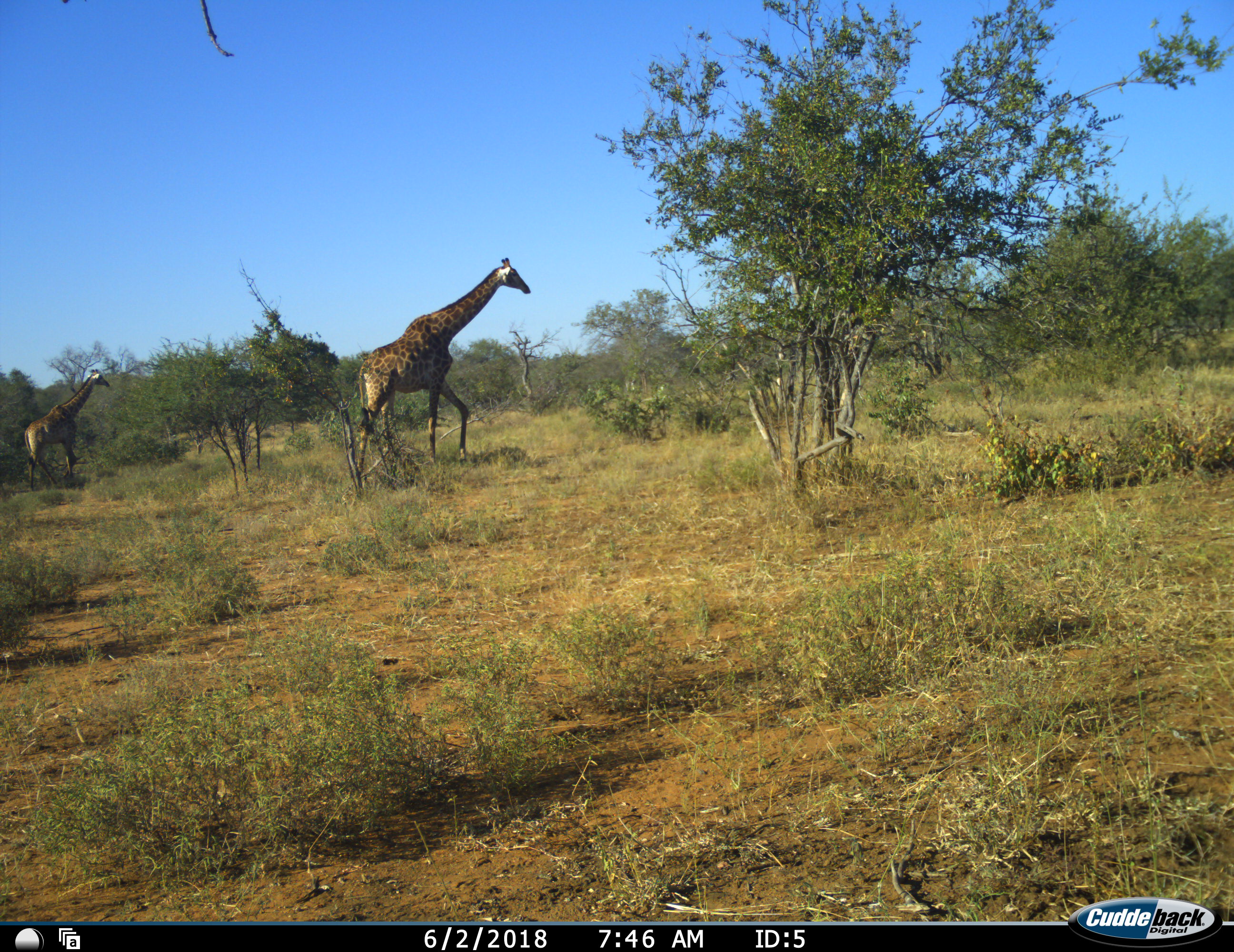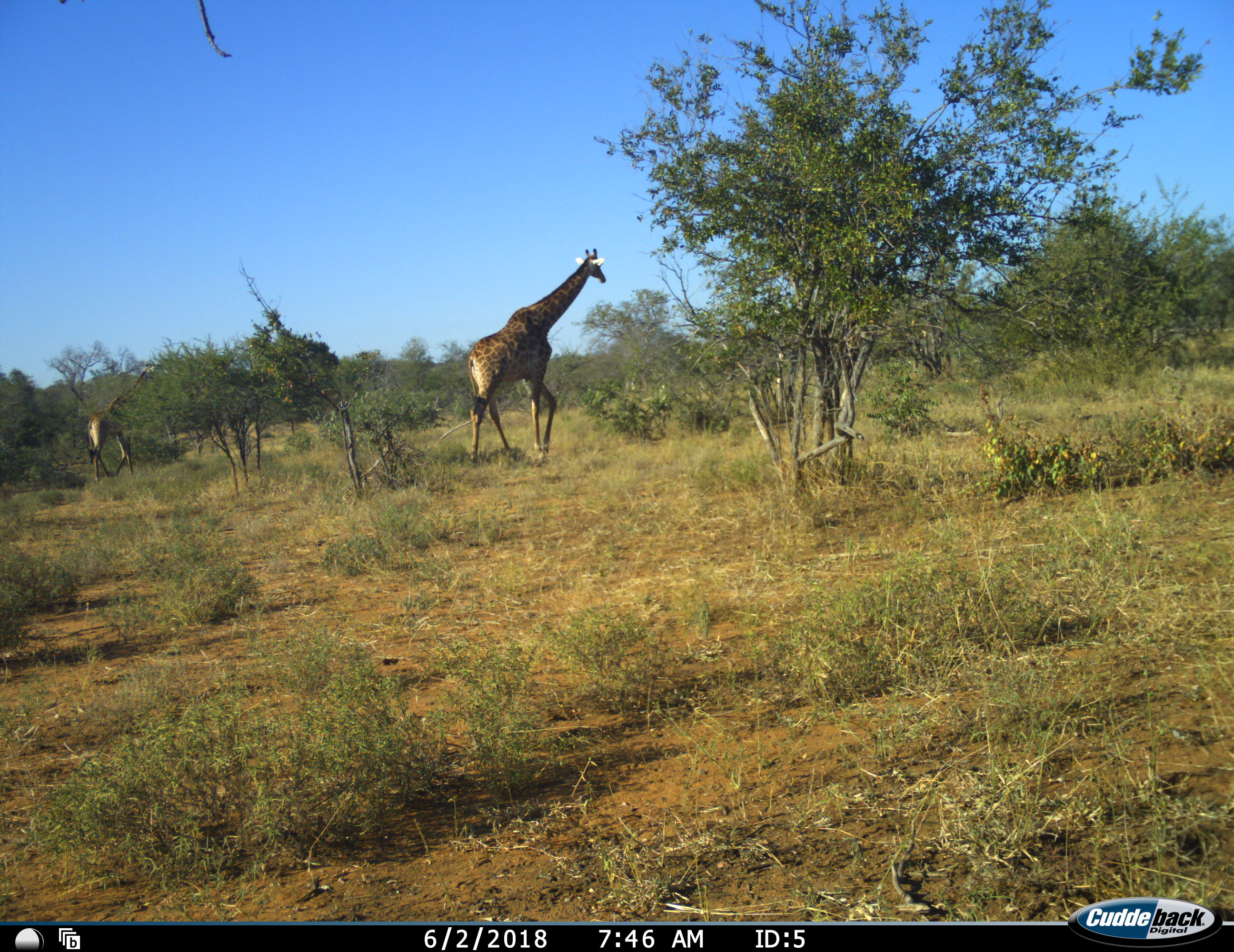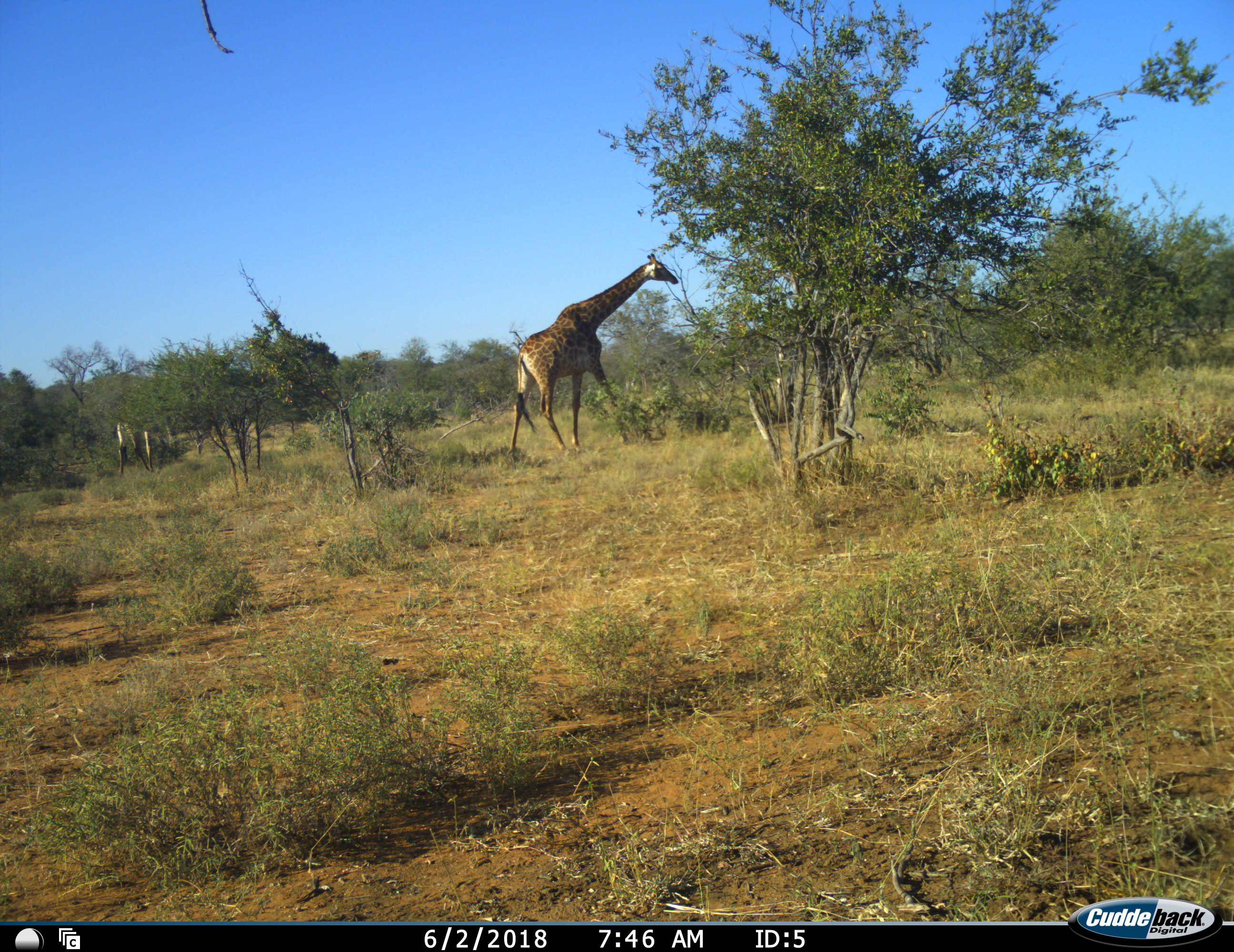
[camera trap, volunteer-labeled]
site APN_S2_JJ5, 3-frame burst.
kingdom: Animalia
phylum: Chordata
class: Mammalia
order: Artiodactyla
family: Giraffidae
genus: Giraffa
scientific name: Giraffa camelopardalis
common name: giraffe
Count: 2.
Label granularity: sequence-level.